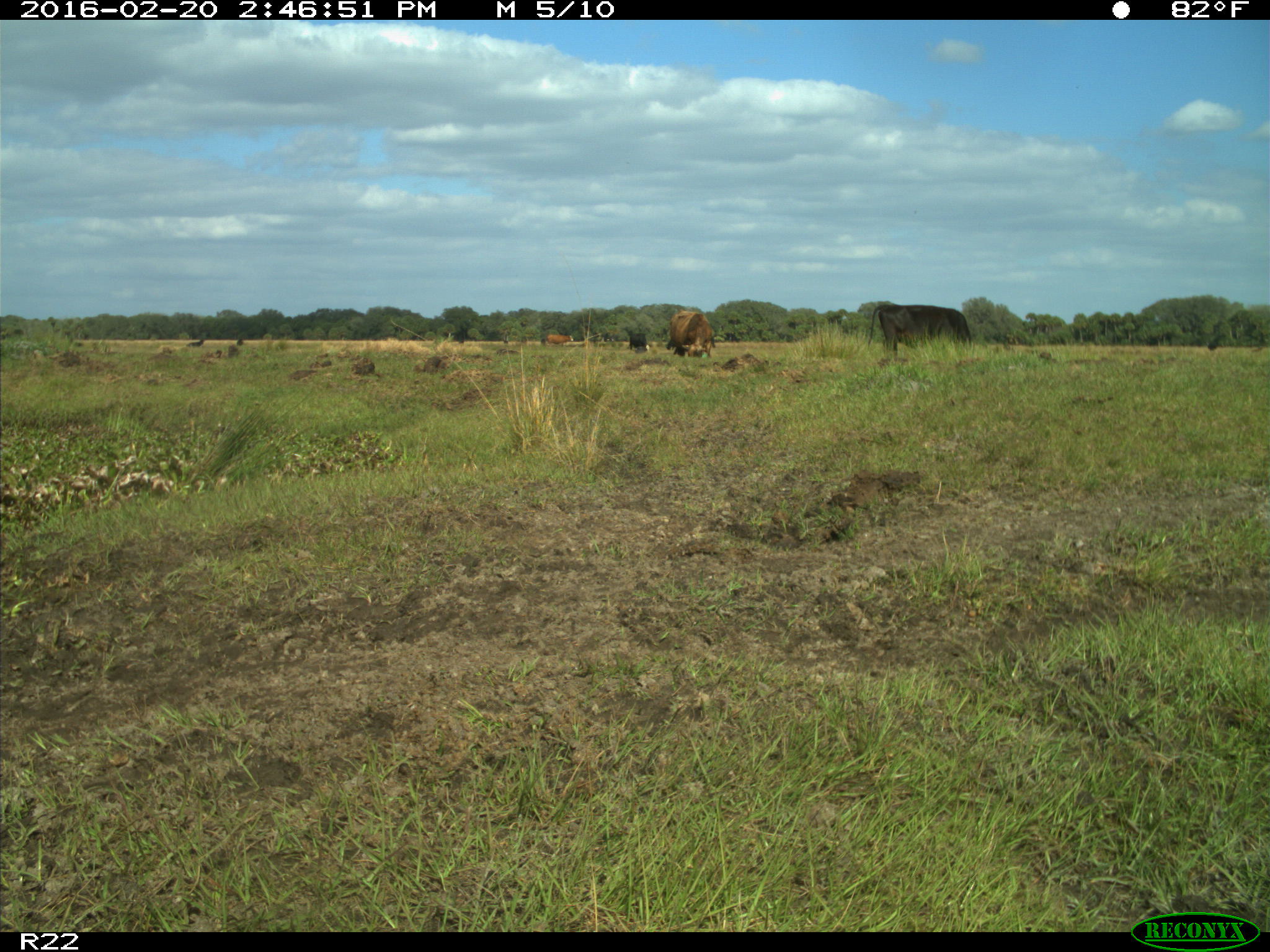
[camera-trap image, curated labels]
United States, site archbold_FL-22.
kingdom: Animalia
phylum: Chordata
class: Mammalia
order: Artiodactyla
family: Bovidae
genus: Bos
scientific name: Bos taurus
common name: domestic cow